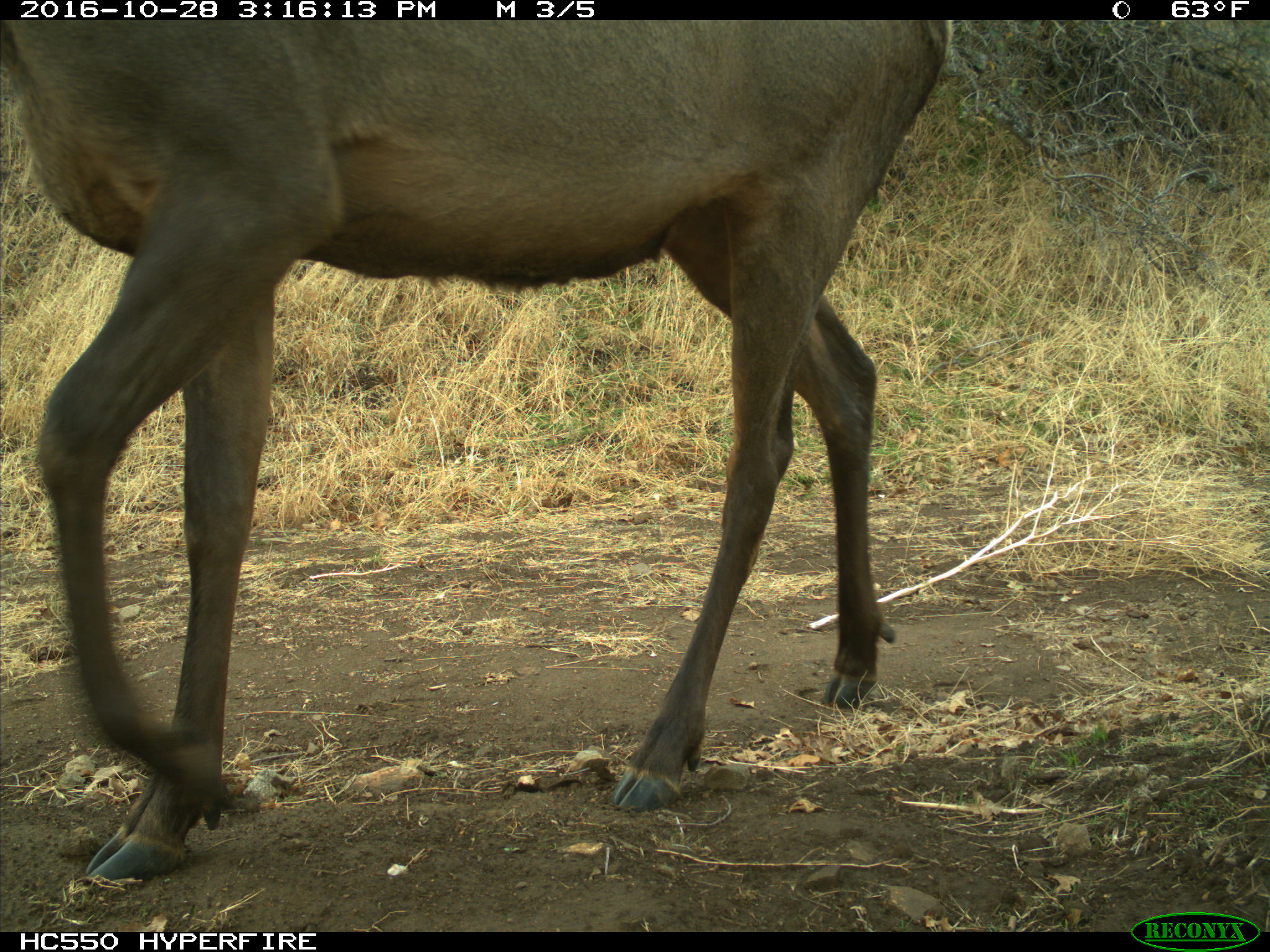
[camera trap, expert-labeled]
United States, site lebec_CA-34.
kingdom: Animalia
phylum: Chordata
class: Mammalia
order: Artiodactyla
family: Cervidae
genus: Cervus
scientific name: Cervus canadensis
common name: elk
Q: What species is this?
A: Cervus canadensis (elk).